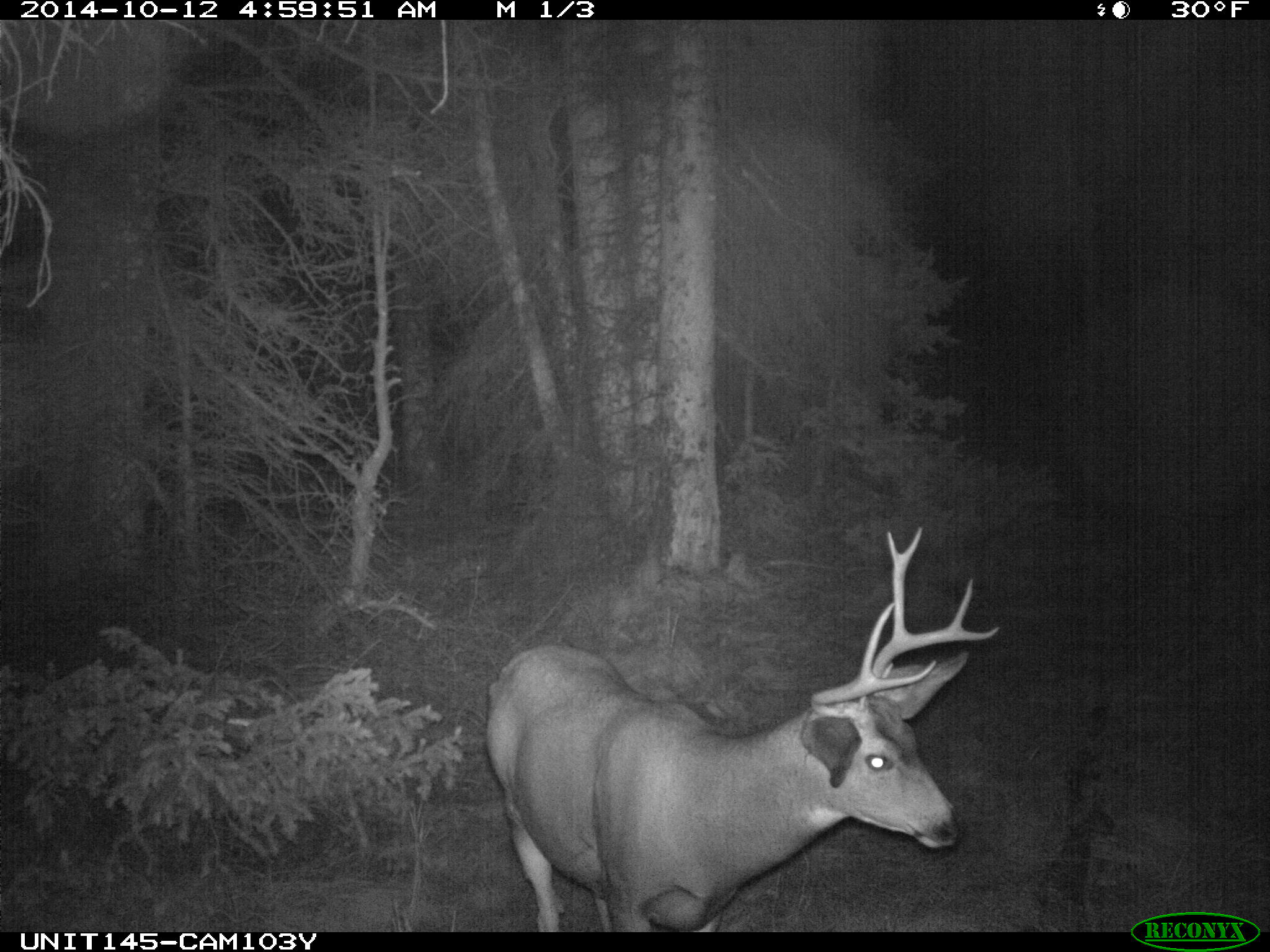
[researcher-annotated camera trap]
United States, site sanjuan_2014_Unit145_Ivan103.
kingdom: Animalia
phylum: Chordata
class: Mammalia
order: Artiodactyla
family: Cervidae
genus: Odocoileus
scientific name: Odocoileus hemionus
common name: mule deer